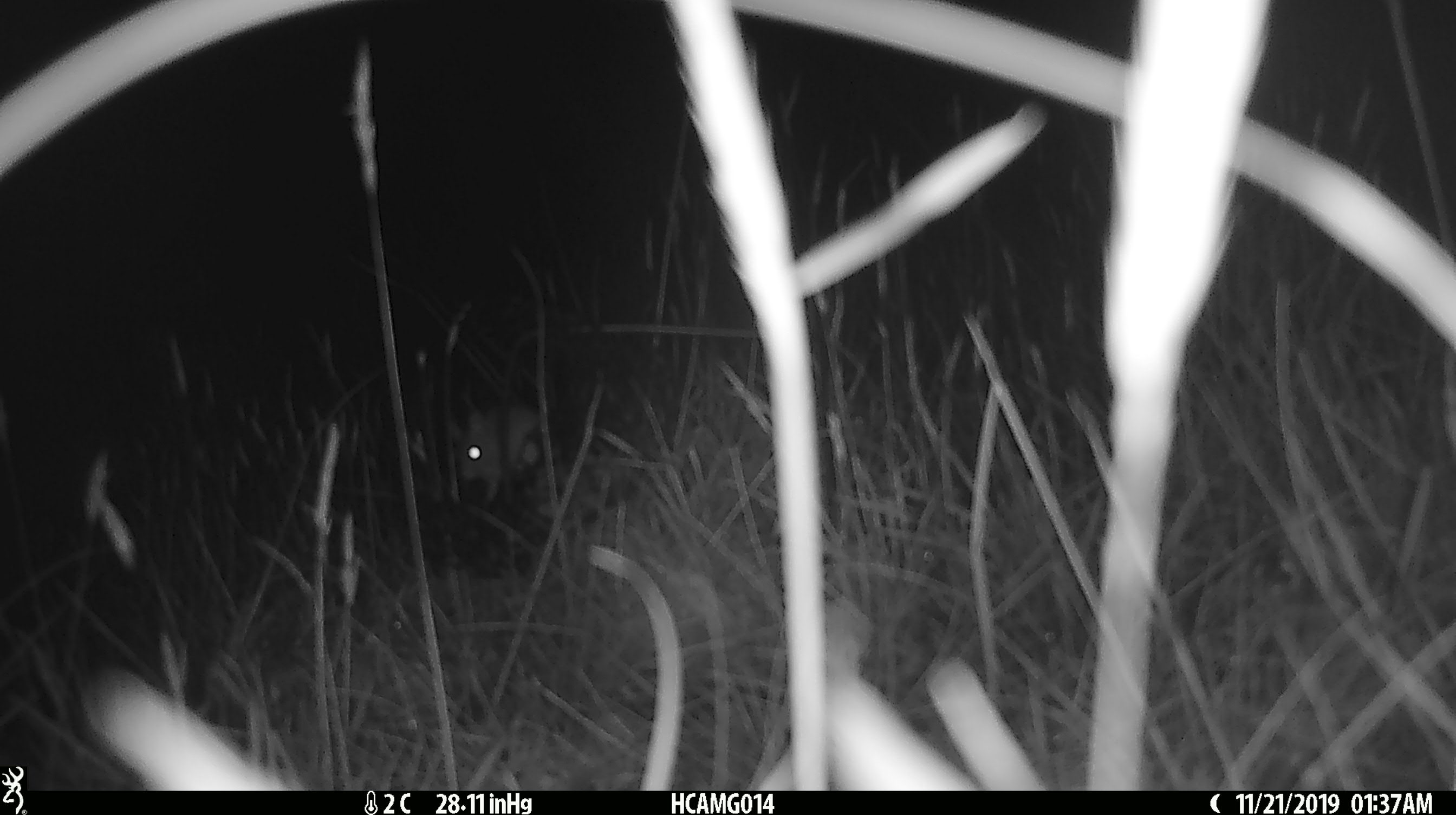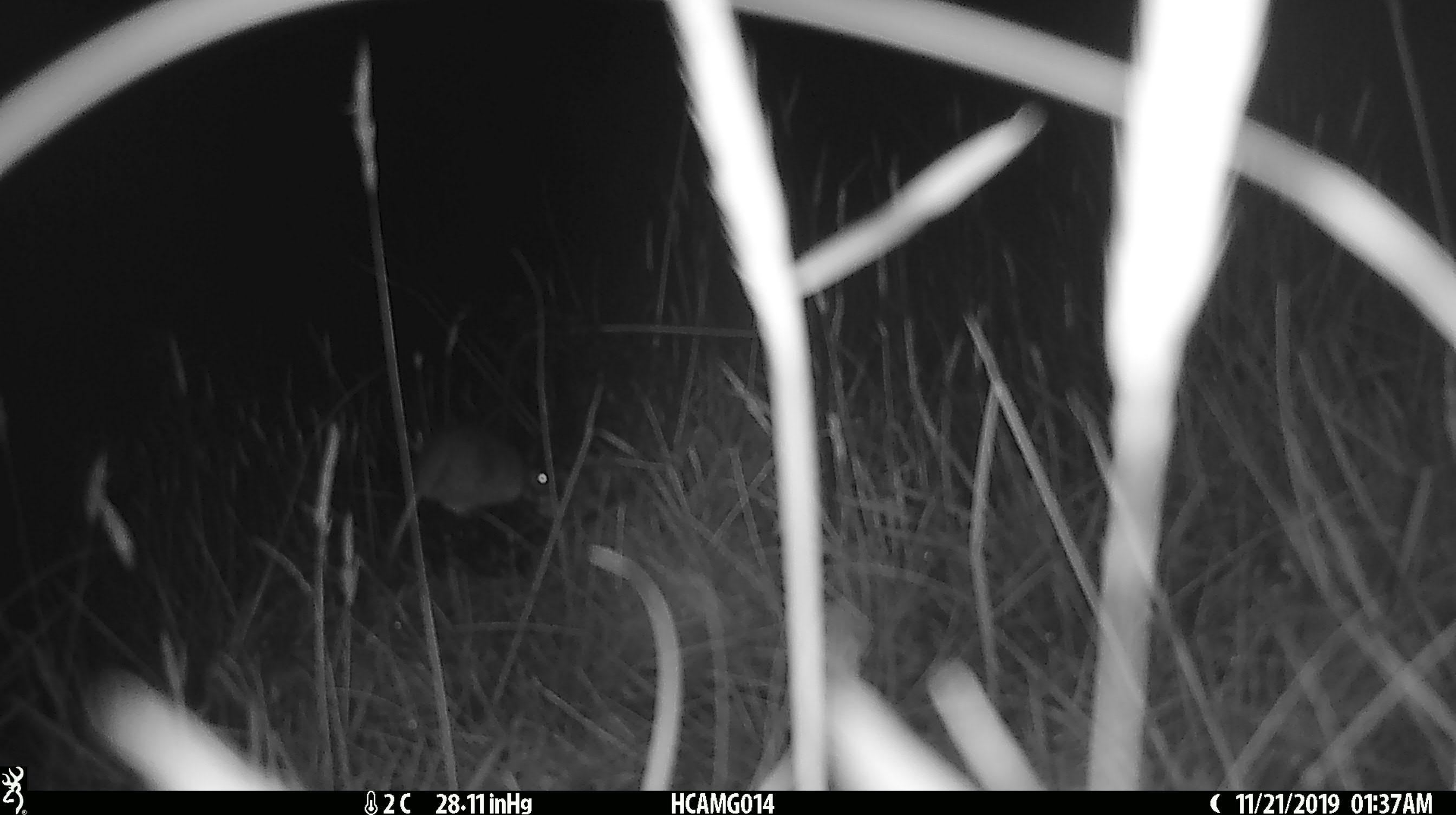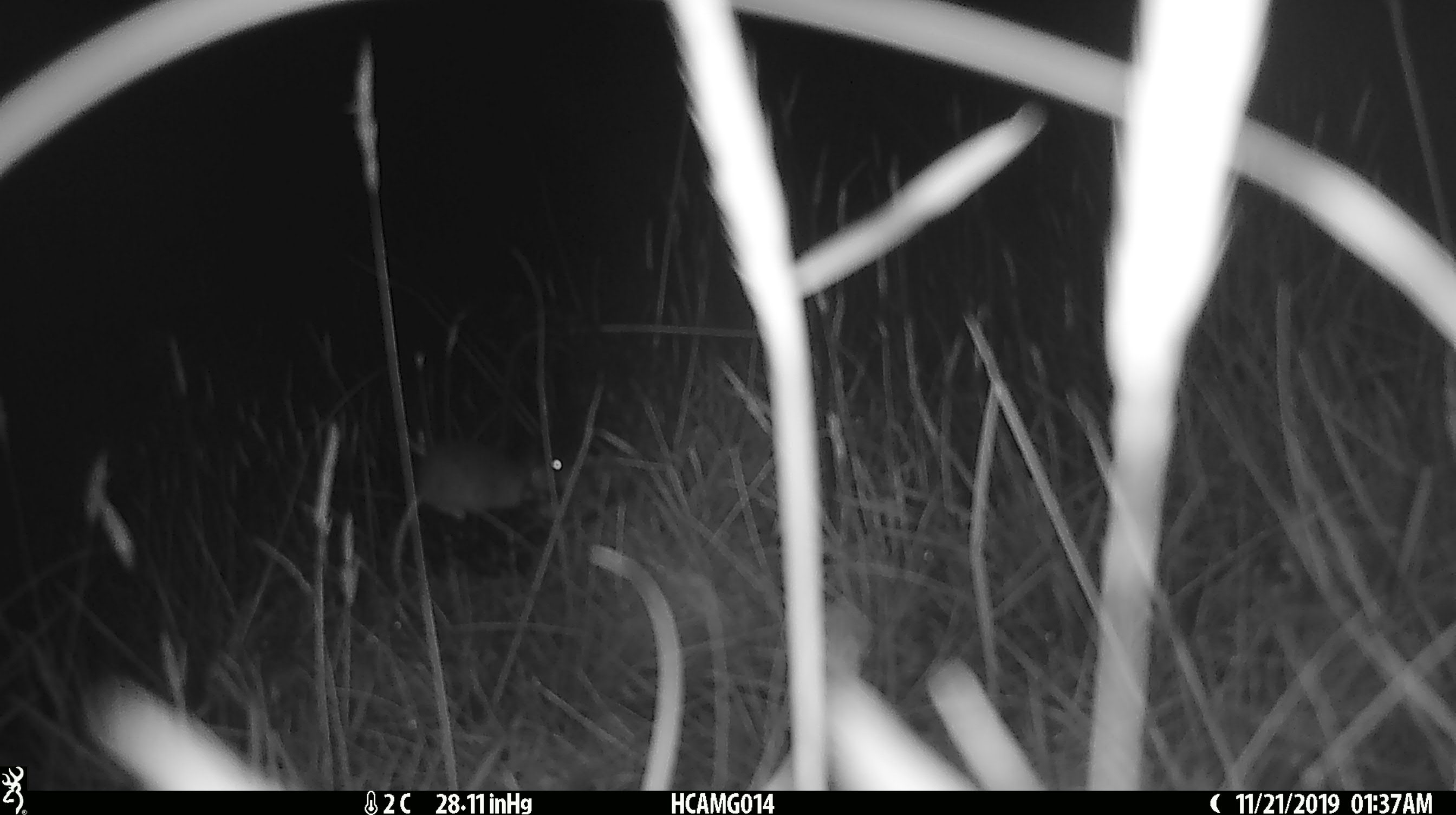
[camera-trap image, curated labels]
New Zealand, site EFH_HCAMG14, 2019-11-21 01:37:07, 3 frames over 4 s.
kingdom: Animalia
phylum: Chordata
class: Mammalia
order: Rodentia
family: Muridae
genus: Mus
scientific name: Mus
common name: mouse